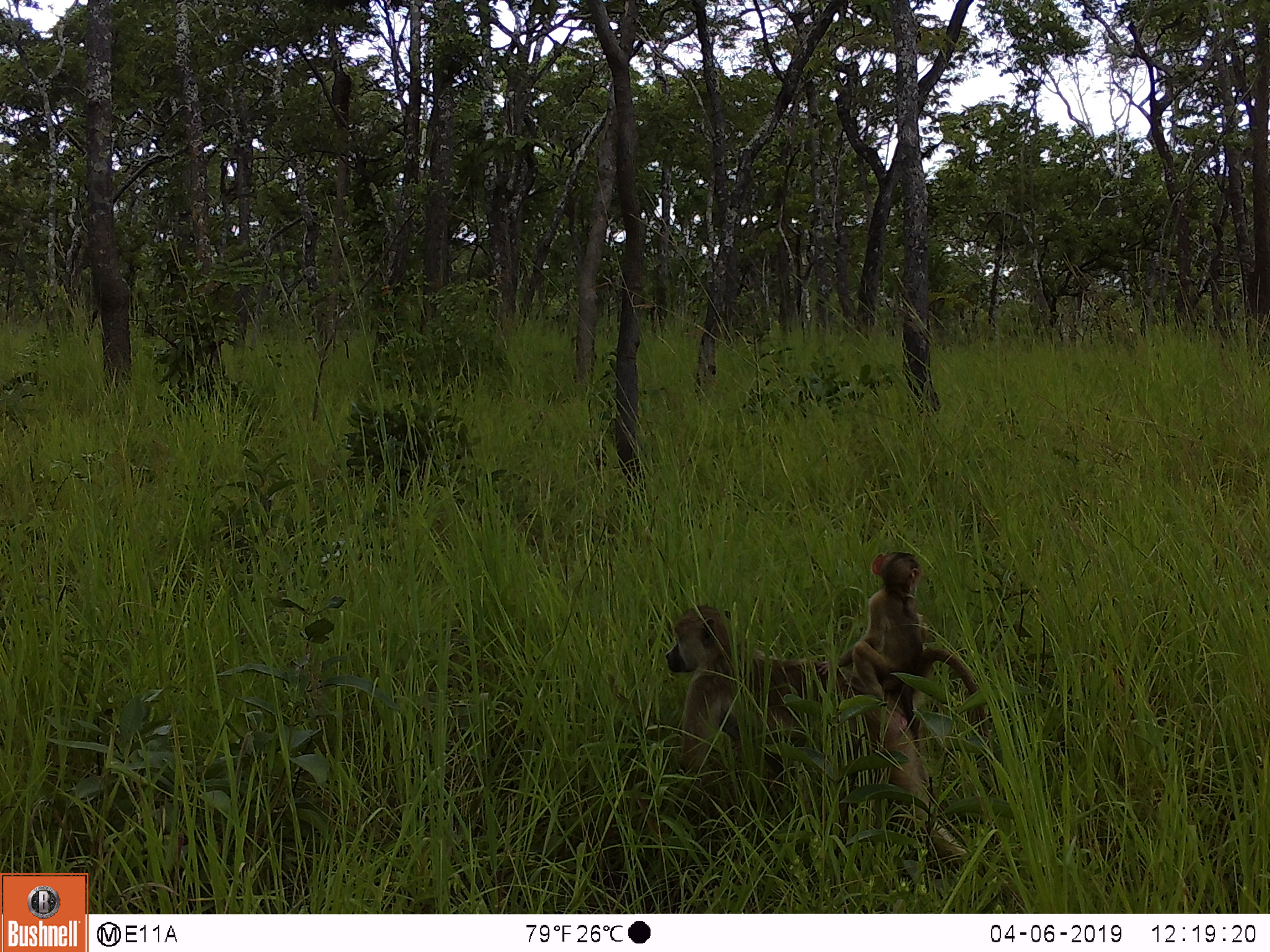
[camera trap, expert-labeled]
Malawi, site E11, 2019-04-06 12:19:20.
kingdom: Animalia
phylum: Chordata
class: Mammalia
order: Primates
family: Cercopithecidae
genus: Papio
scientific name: Papio cynocephalus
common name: yellow baboon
Yellow baboon (Papio cynocephalus), count 2.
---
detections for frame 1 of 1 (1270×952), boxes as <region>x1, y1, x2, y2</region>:
yellow baboon: <region>663, 600, 1004, 860</region>; <region>818, 551, 930, 703</region>